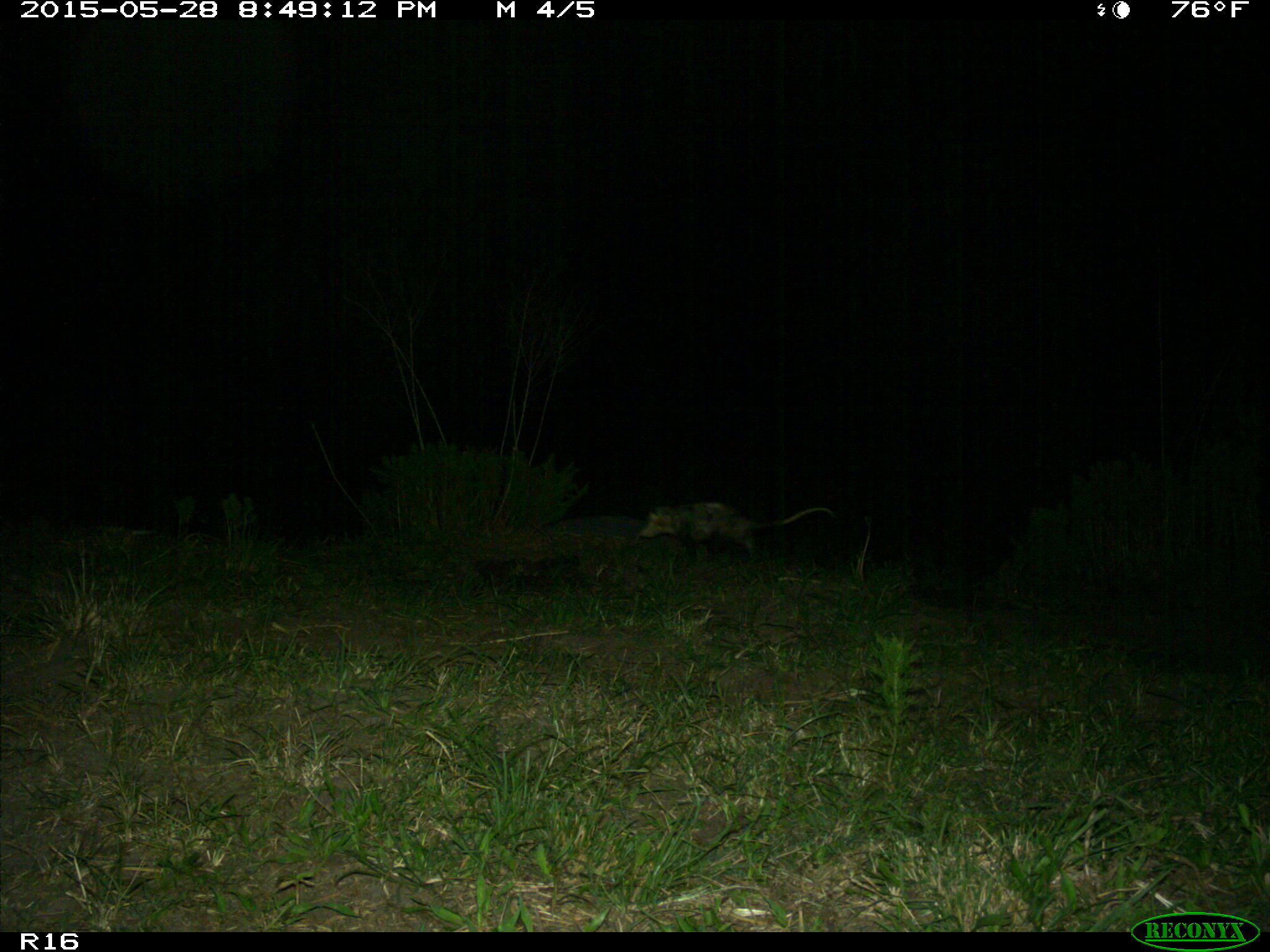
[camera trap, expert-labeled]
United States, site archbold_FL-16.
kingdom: Animalia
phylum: Chordata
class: Mammalia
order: Didelphimorphia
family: Didelphidae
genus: Didelphis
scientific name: Didelphis virginiana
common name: virginia opossum